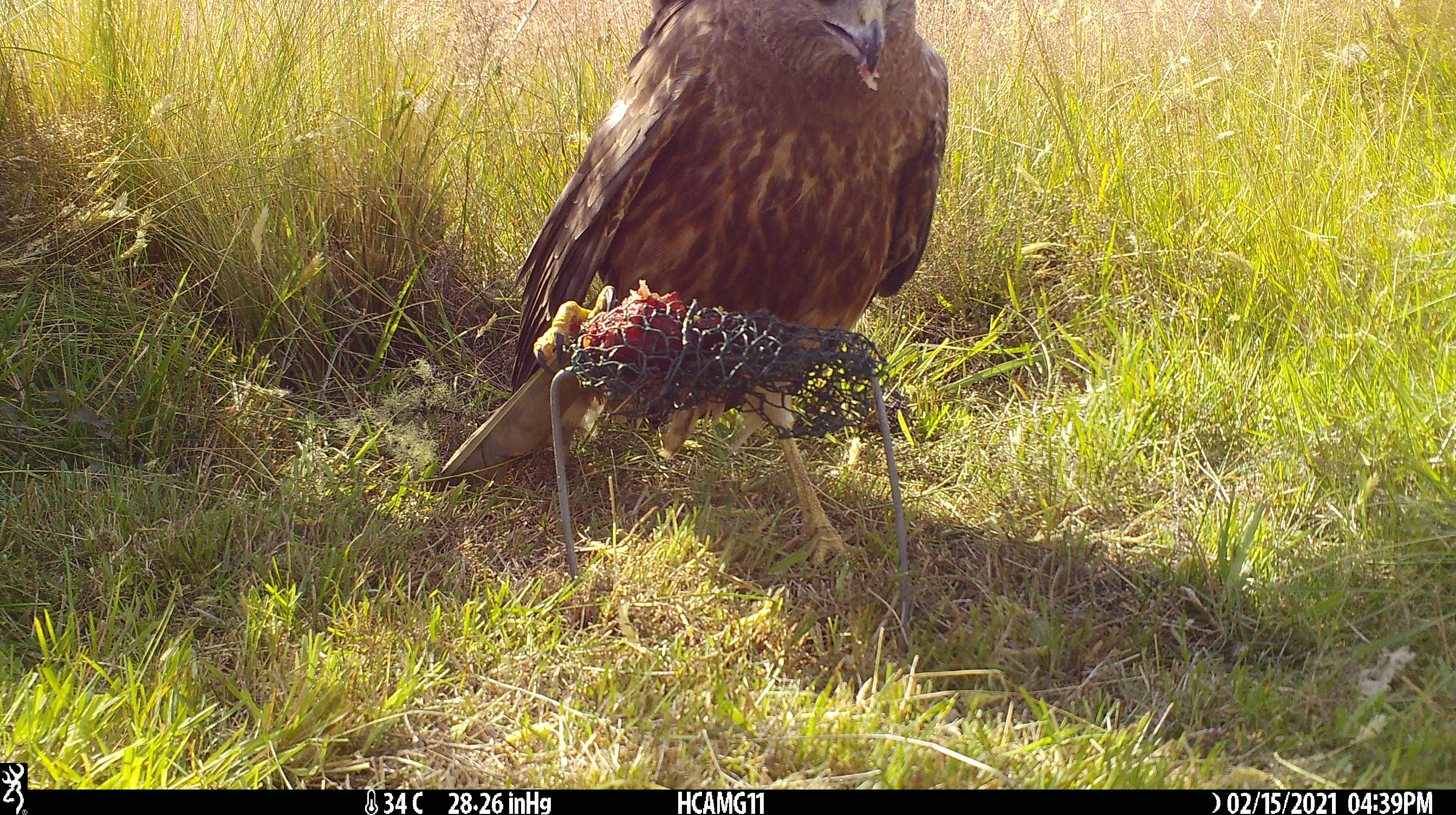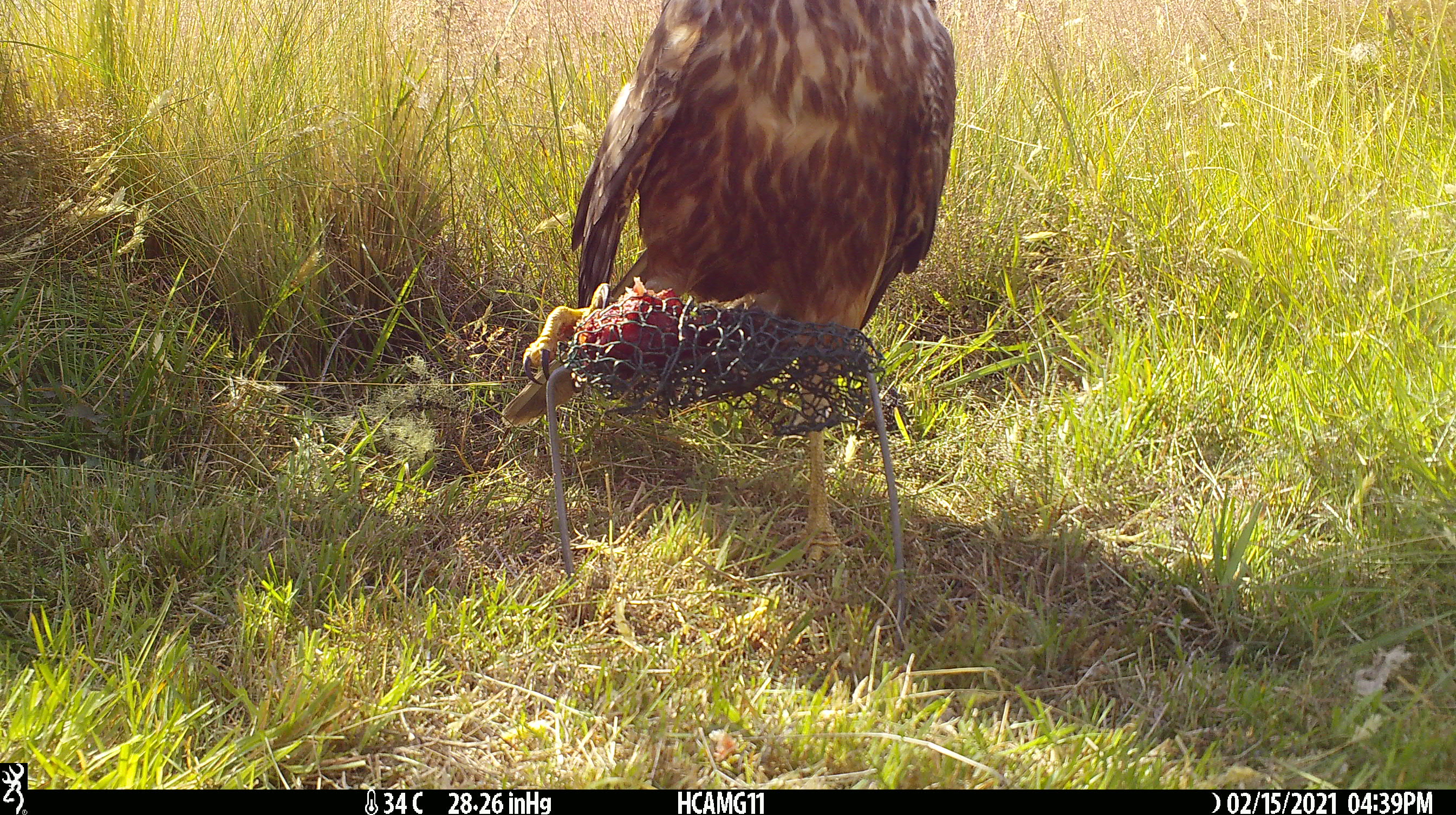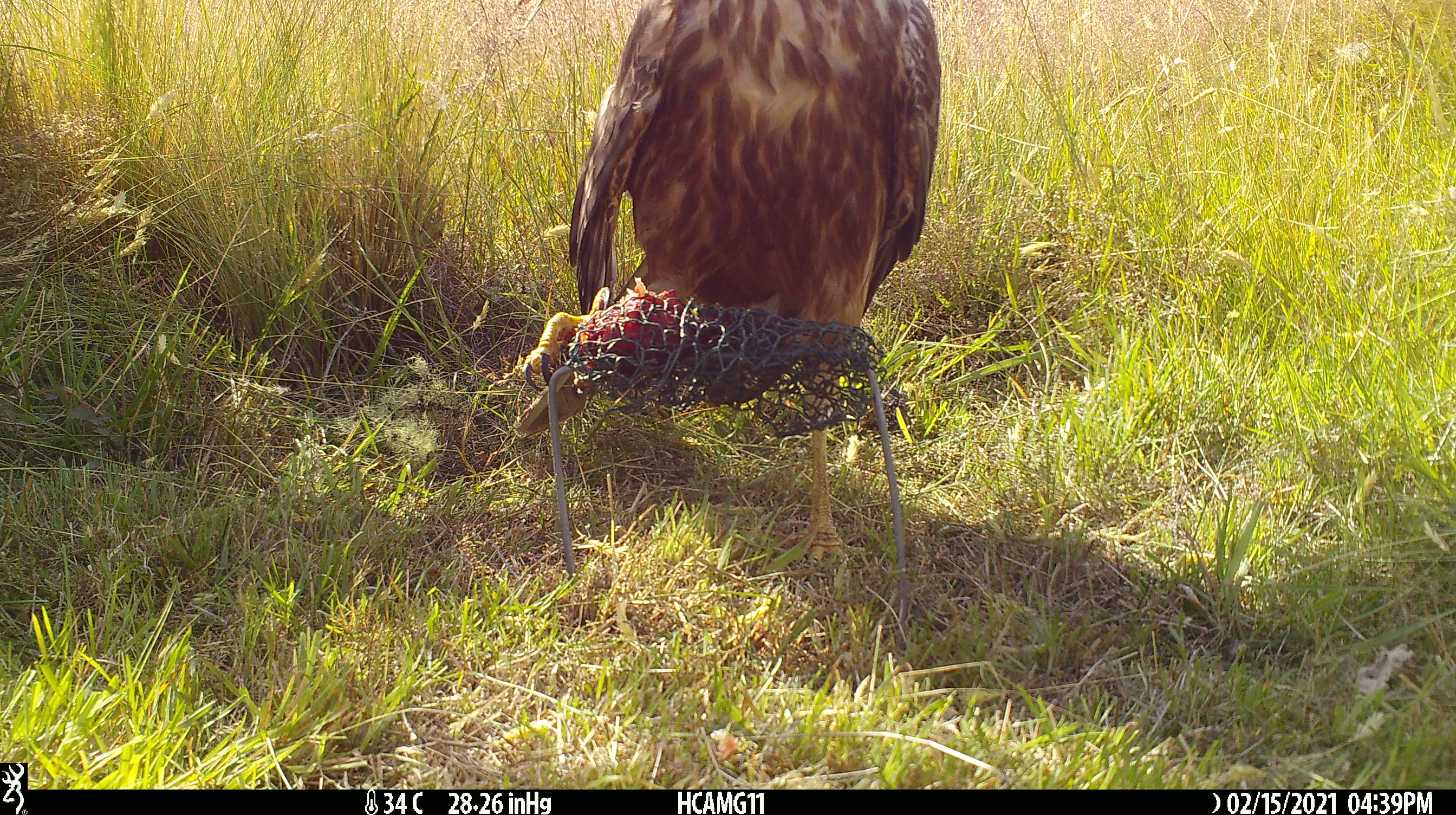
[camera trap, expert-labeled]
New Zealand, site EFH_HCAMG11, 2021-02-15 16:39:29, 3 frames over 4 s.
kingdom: Animalia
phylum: Chordata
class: Aves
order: Accipitriformes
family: Accipitridae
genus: Circus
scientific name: Circus approximans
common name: swamp harrier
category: harrier